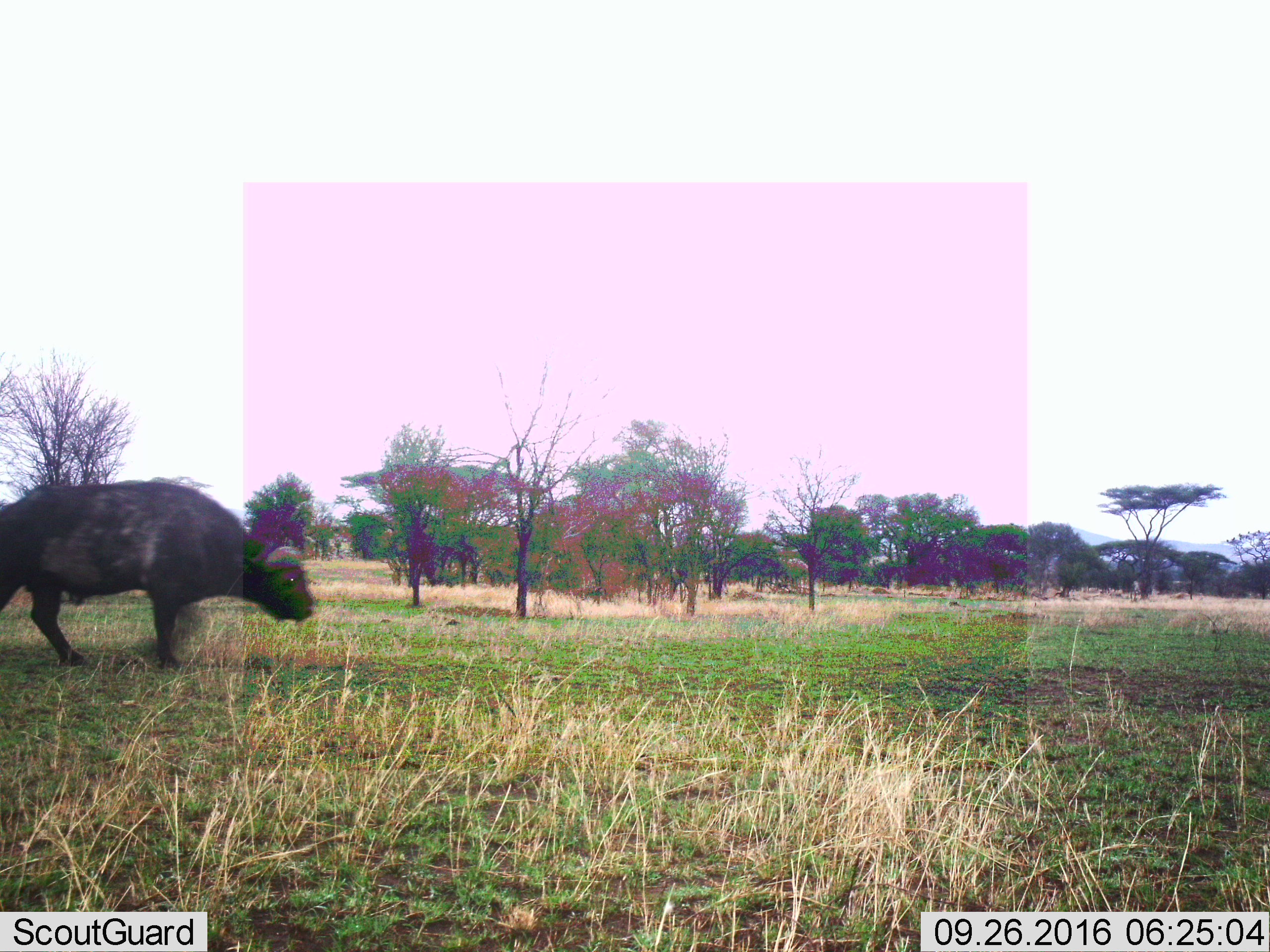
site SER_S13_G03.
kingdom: Animalia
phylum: Chordata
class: Mammalia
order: Artiodactyla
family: Bovidae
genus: Syncerus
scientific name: Syncerus caffer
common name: african buffalo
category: buffalo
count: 1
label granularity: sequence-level